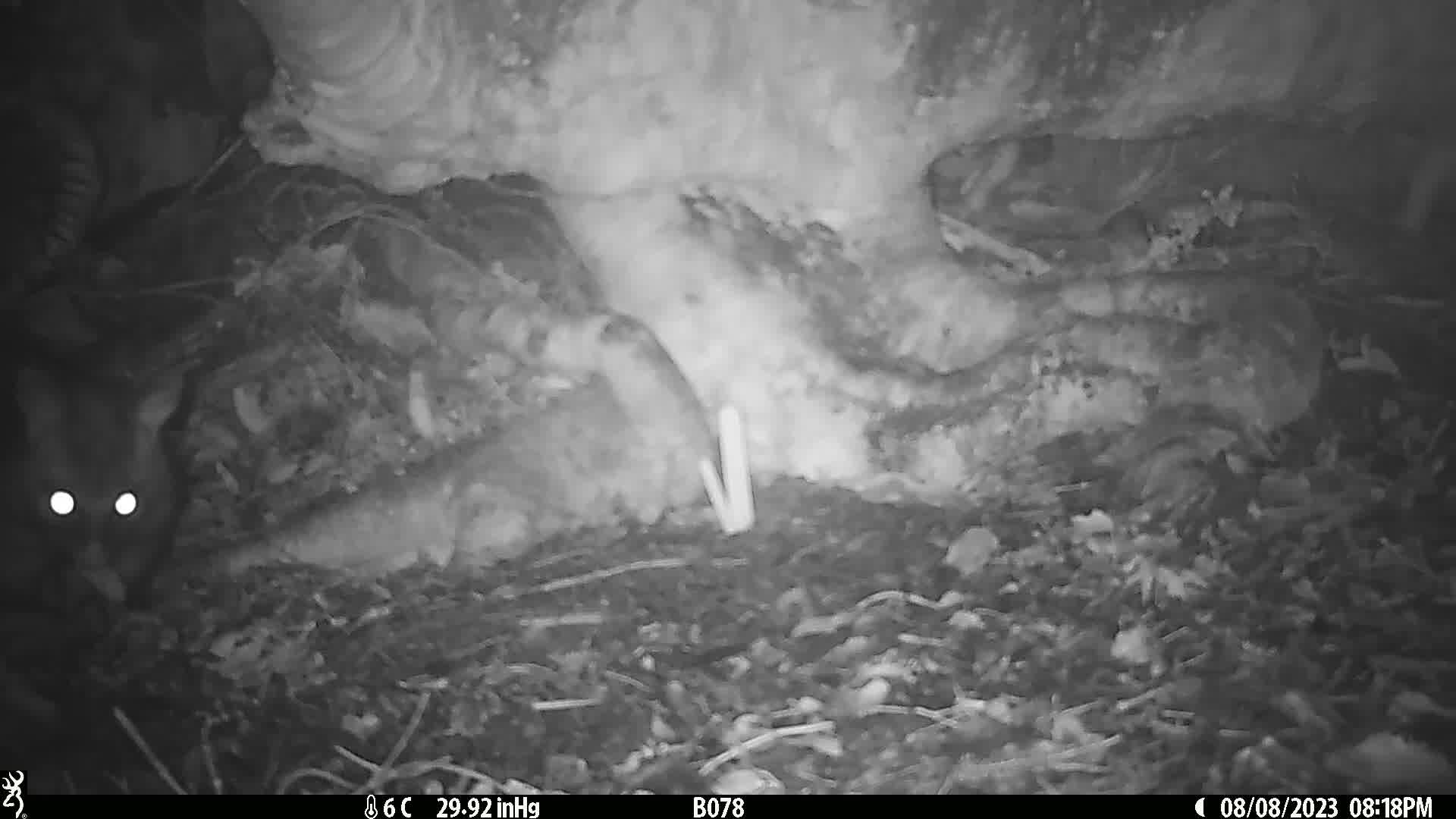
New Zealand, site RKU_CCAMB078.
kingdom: Animalia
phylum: Chordata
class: Mammalia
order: Diprotodontia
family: Phalangeridae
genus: Trichosurus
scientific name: Trichosurus vulpecula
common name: common brushtail possum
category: possum